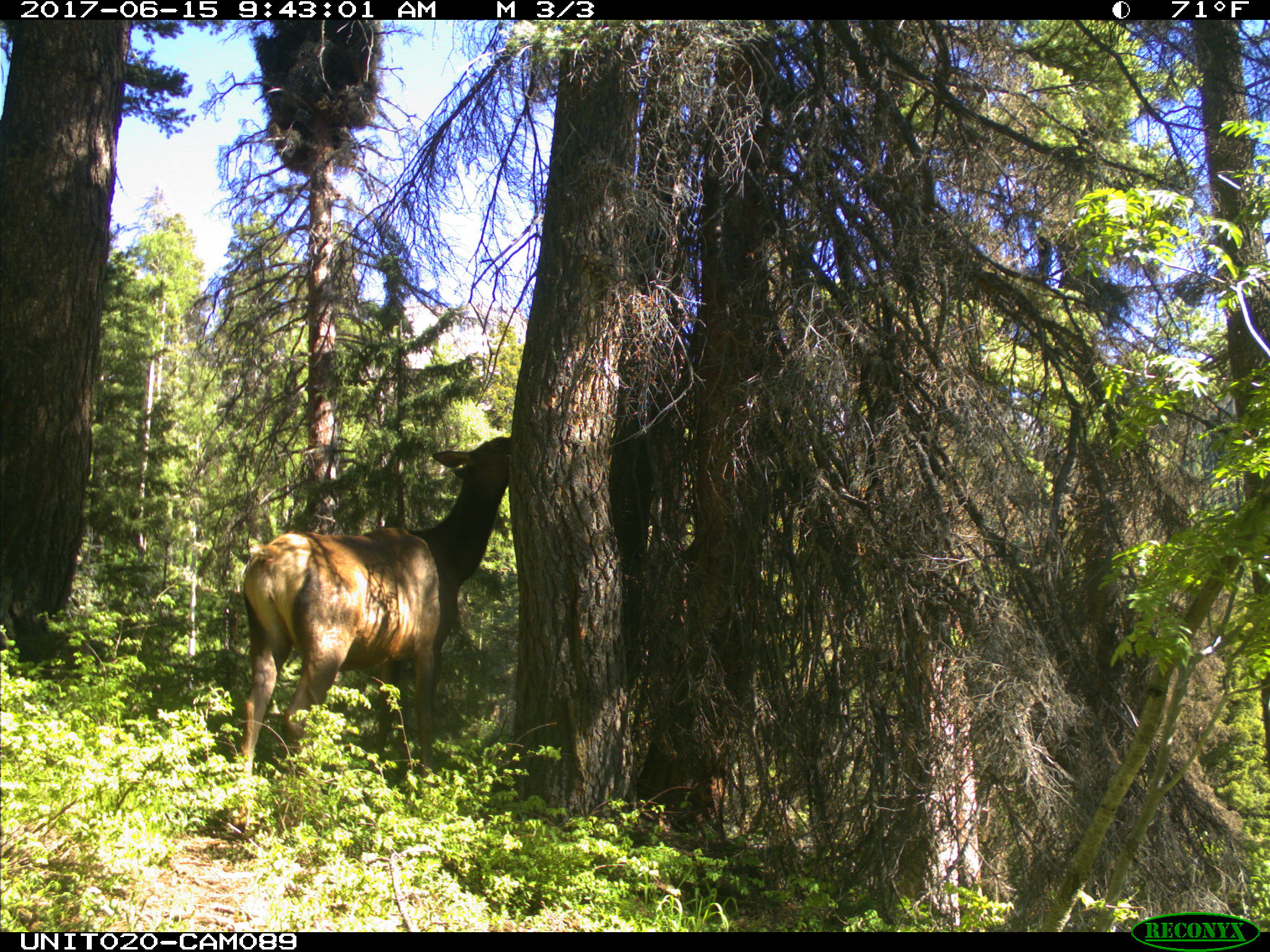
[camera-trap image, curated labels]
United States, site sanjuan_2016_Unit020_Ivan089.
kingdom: Animalia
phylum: Chordata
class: Mammalia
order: Artiodactyla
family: Cervidae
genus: Cervus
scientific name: Cervus elaphus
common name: red deer